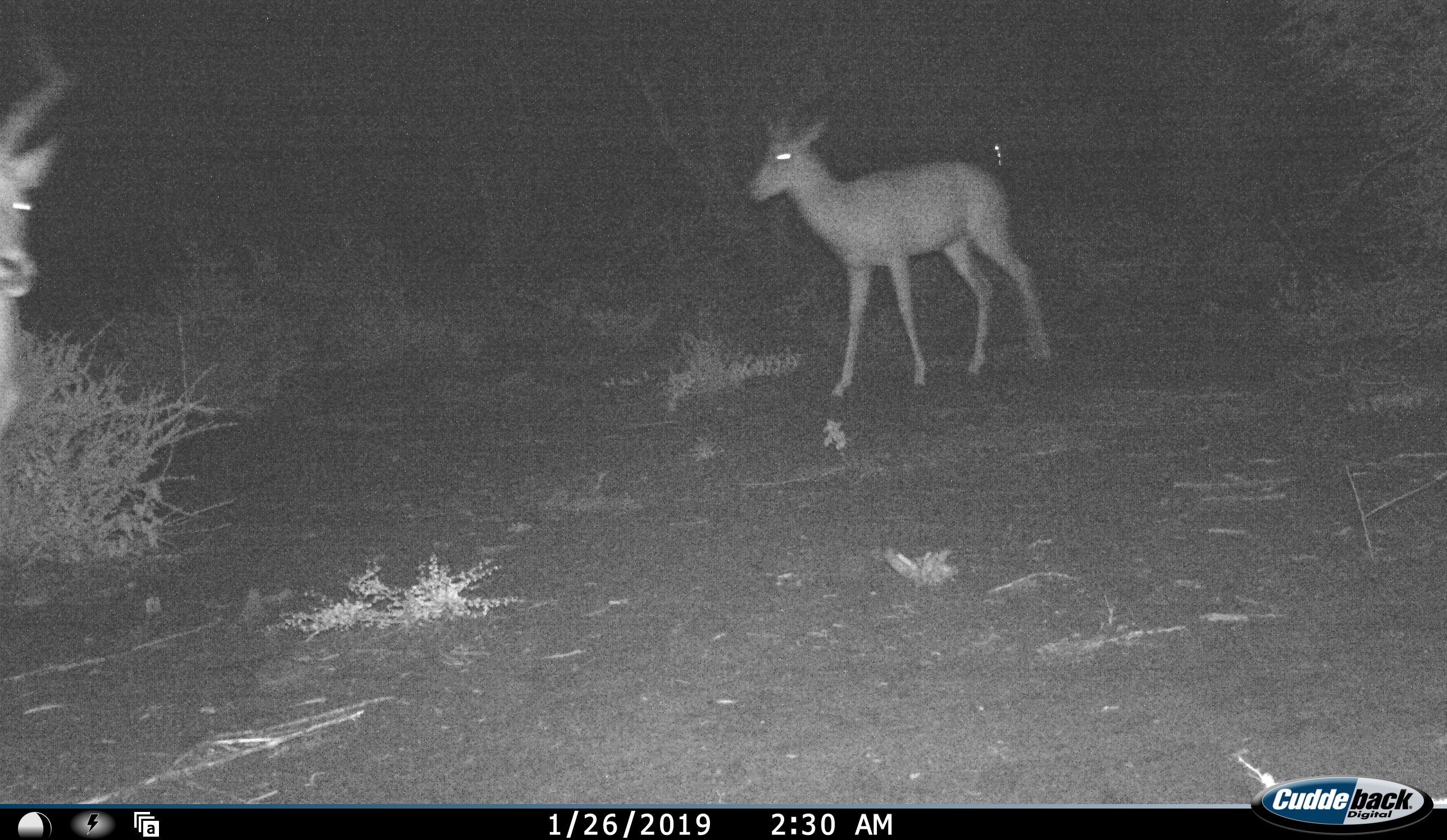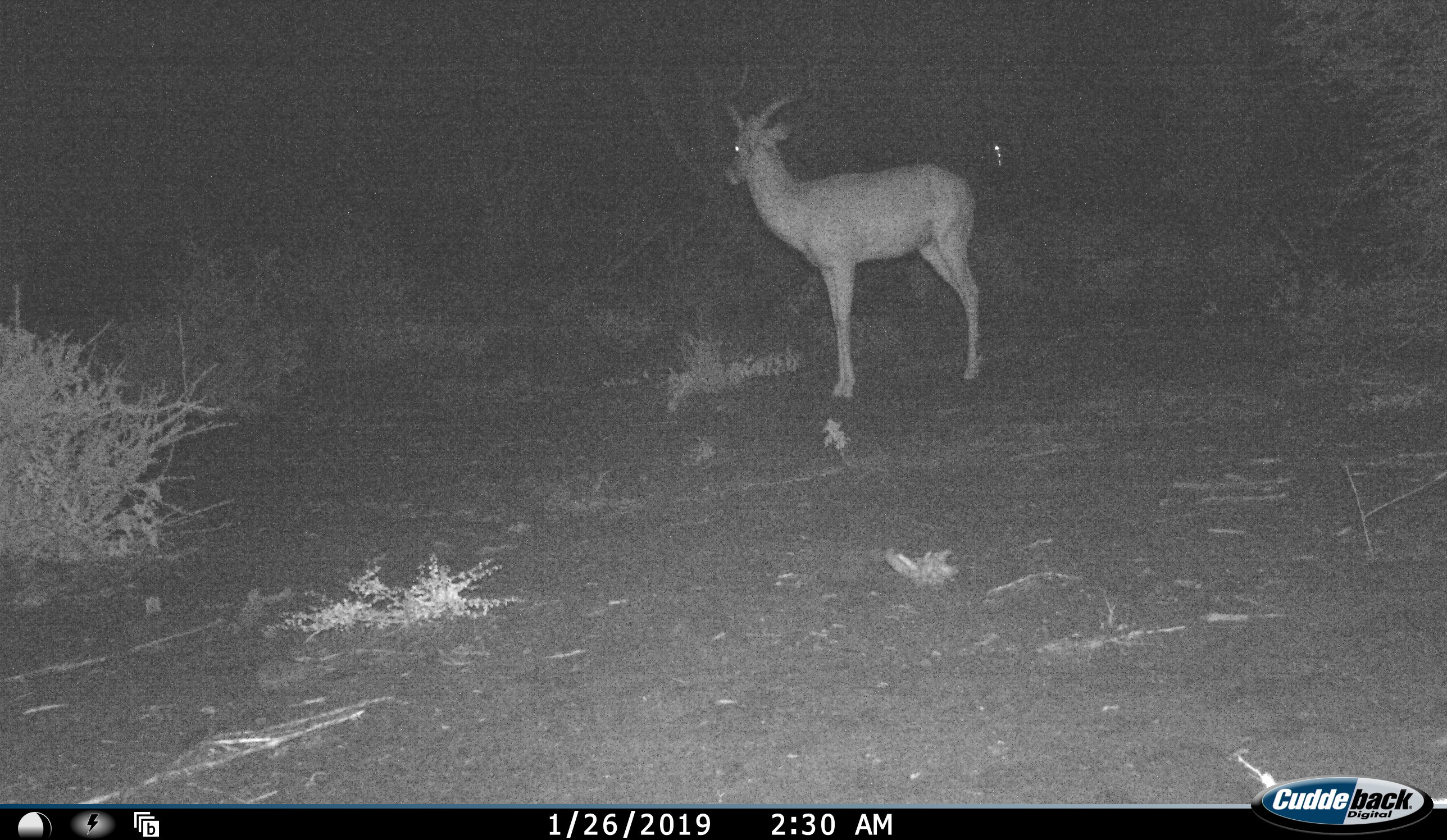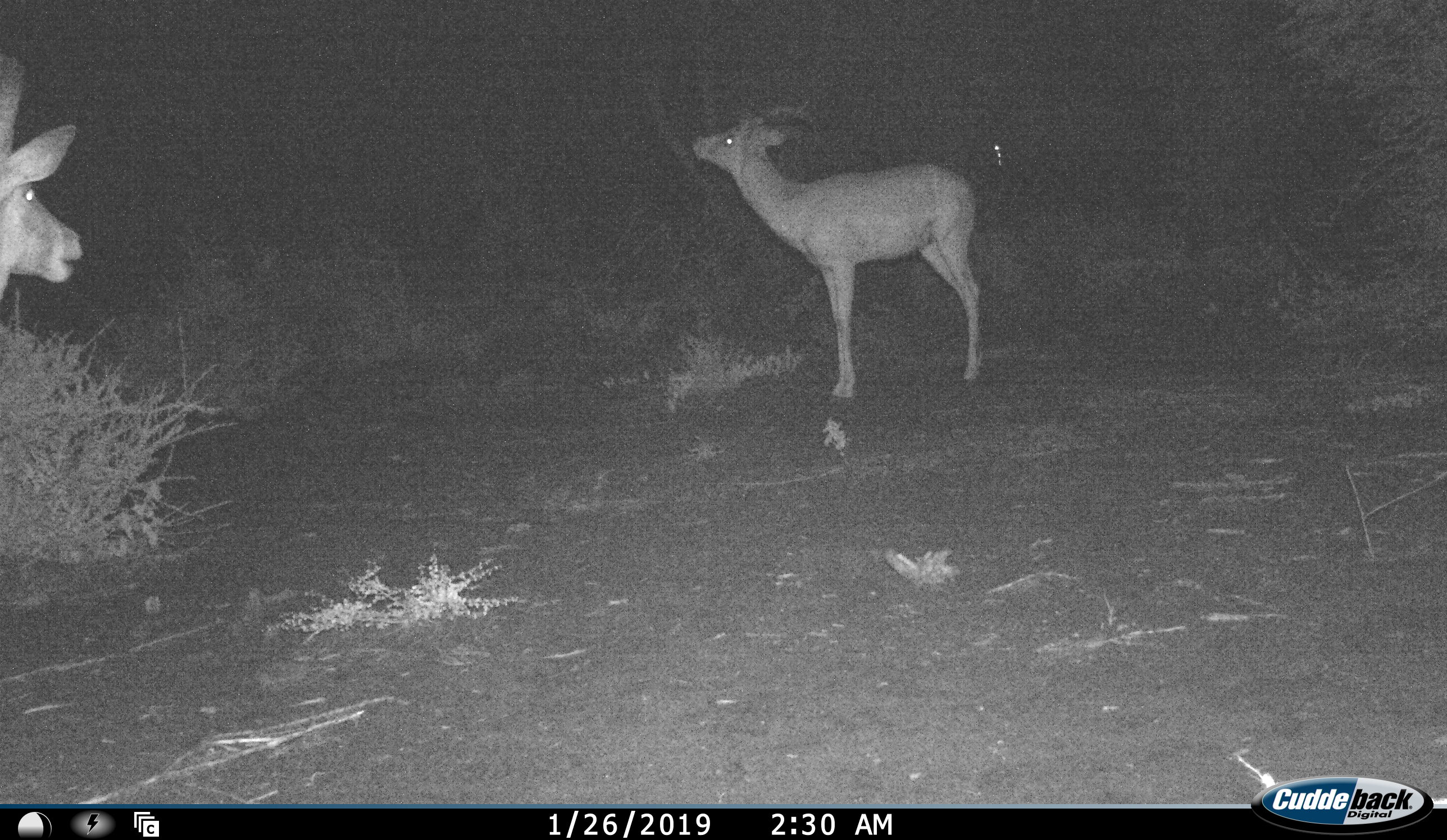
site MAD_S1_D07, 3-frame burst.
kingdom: Animalia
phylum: Chordata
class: Mammalia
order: Artiodactyla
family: Bovidae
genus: Aepyceros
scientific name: Aepyceros melampus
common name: impala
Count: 2.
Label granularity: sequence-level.